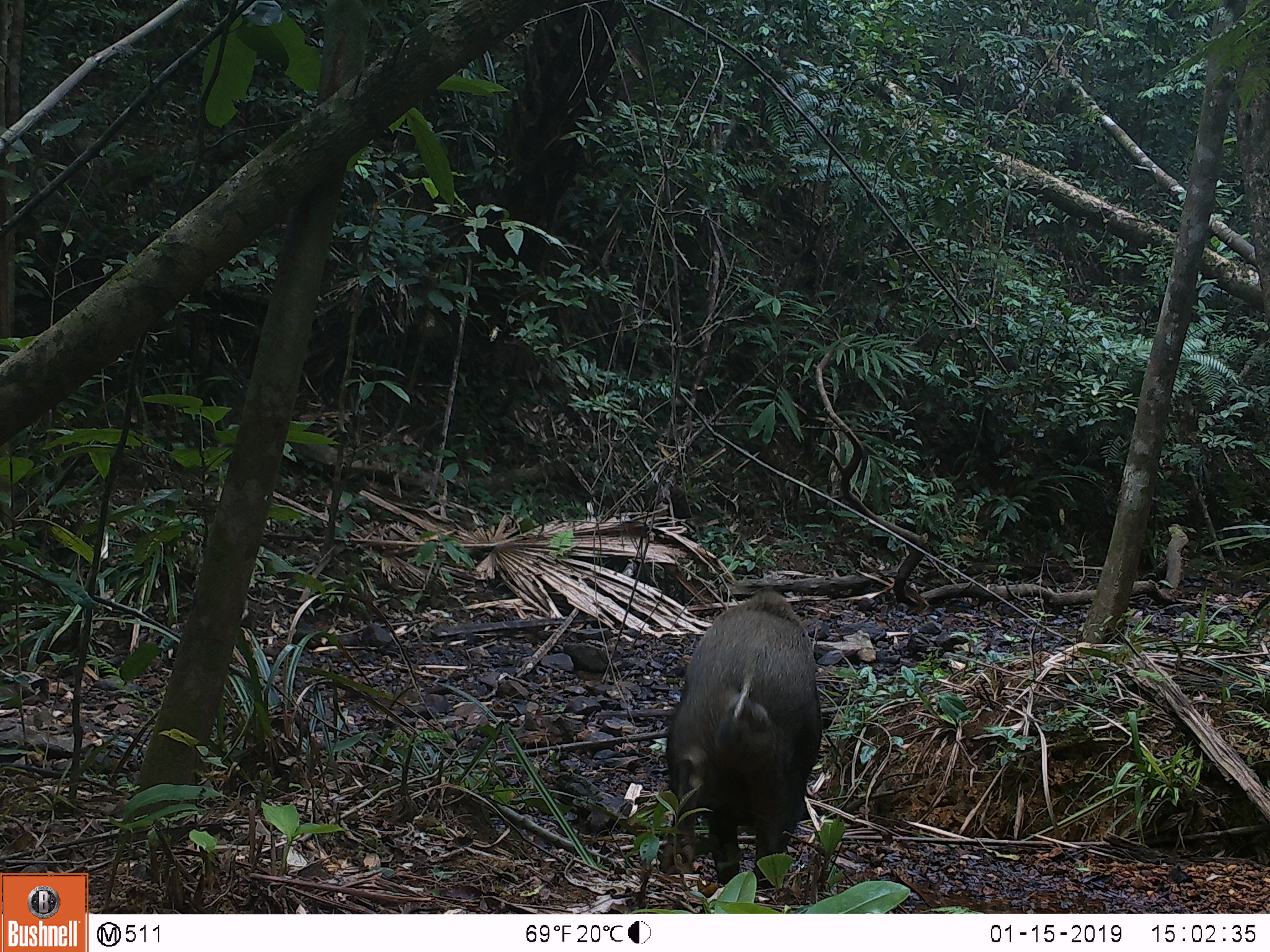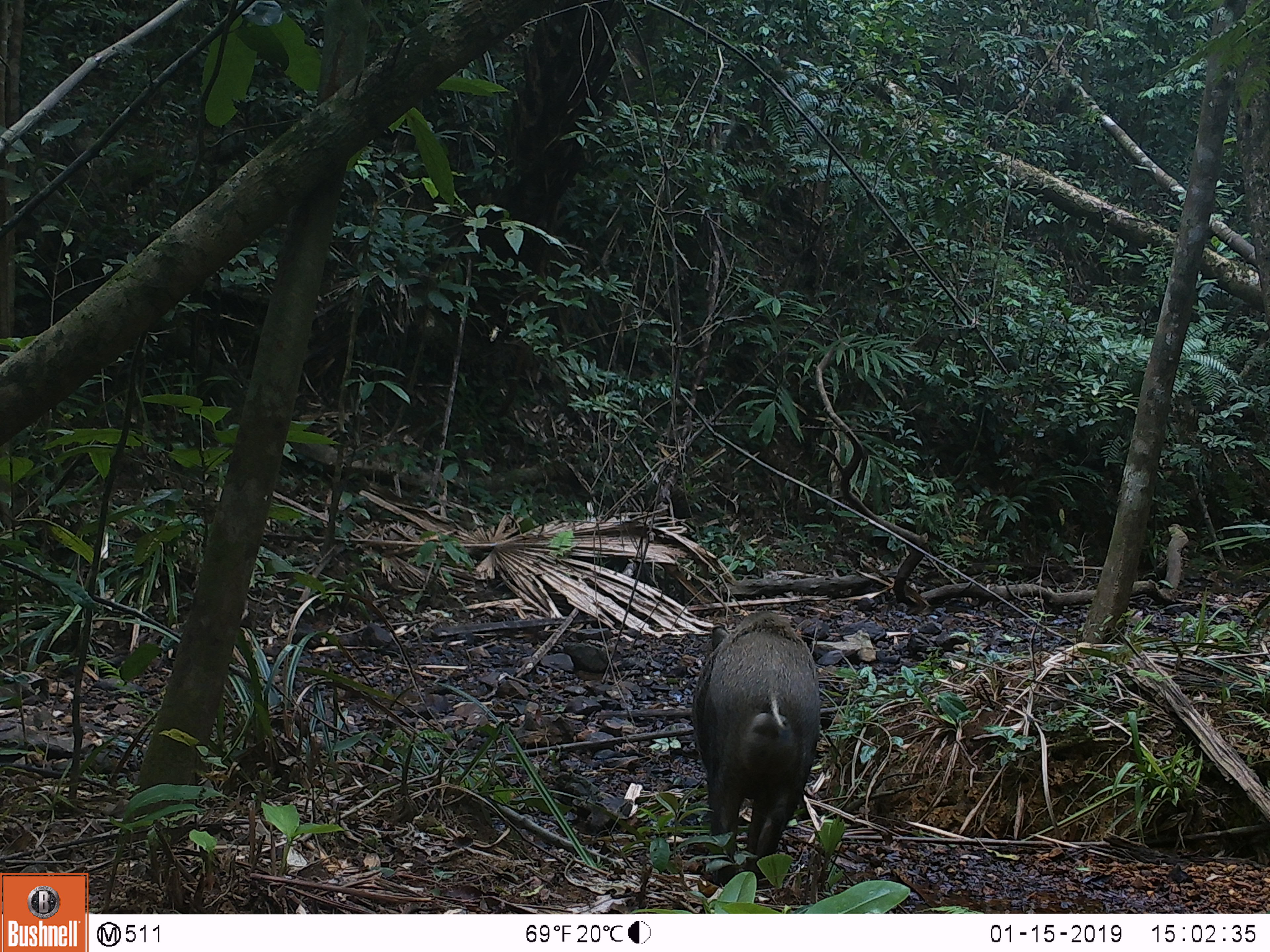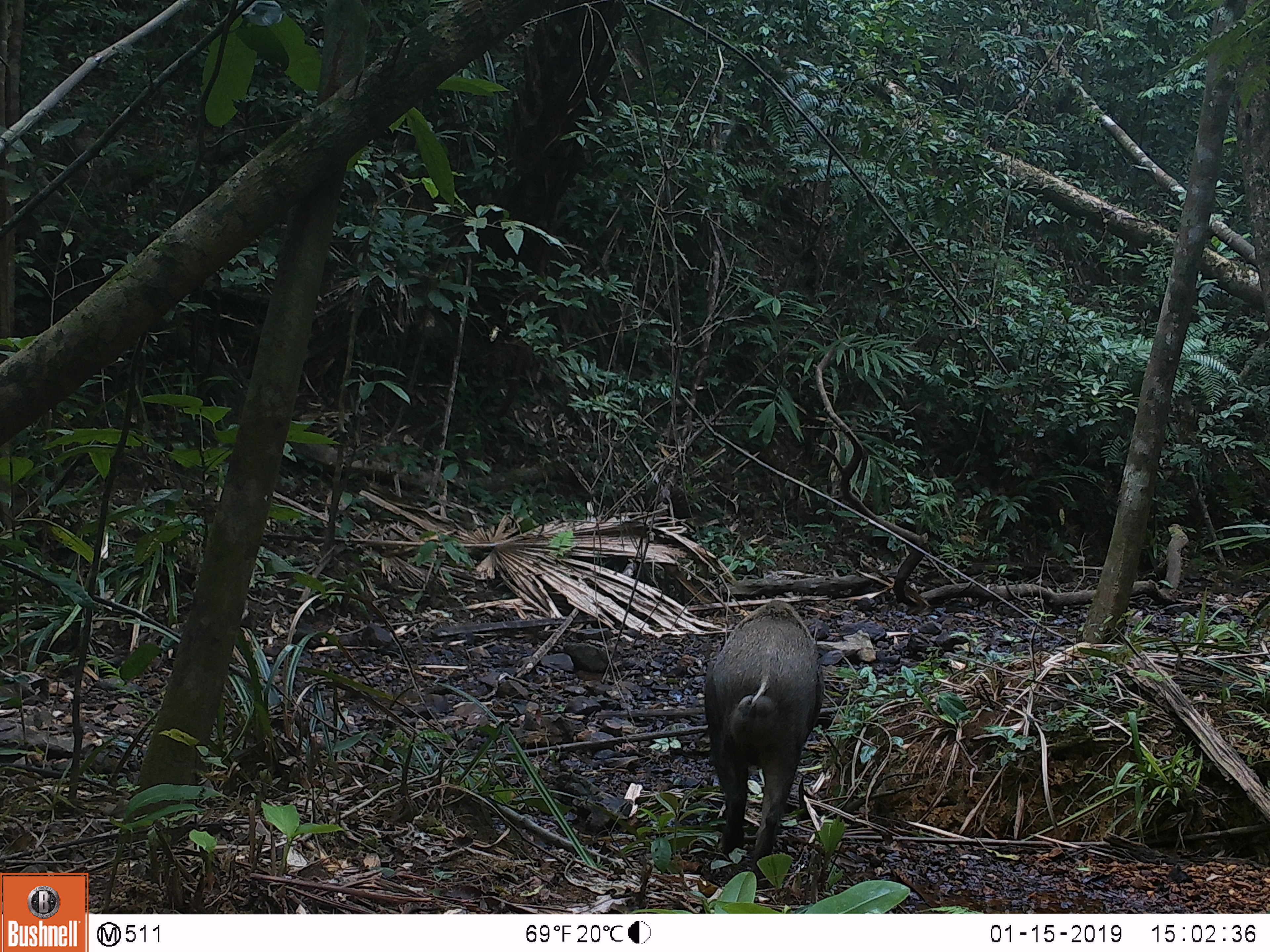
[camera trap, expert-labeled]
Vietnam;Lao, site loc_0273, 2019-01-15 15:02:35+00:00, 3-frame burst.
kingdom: Animalia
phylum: Chordata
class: Mammalia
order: Artiodactyla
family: Suidae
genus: Sus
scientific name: Sus scrofa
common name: eurasian wild pig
Eurasian wild pig (Sus scrofa). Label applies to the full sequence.